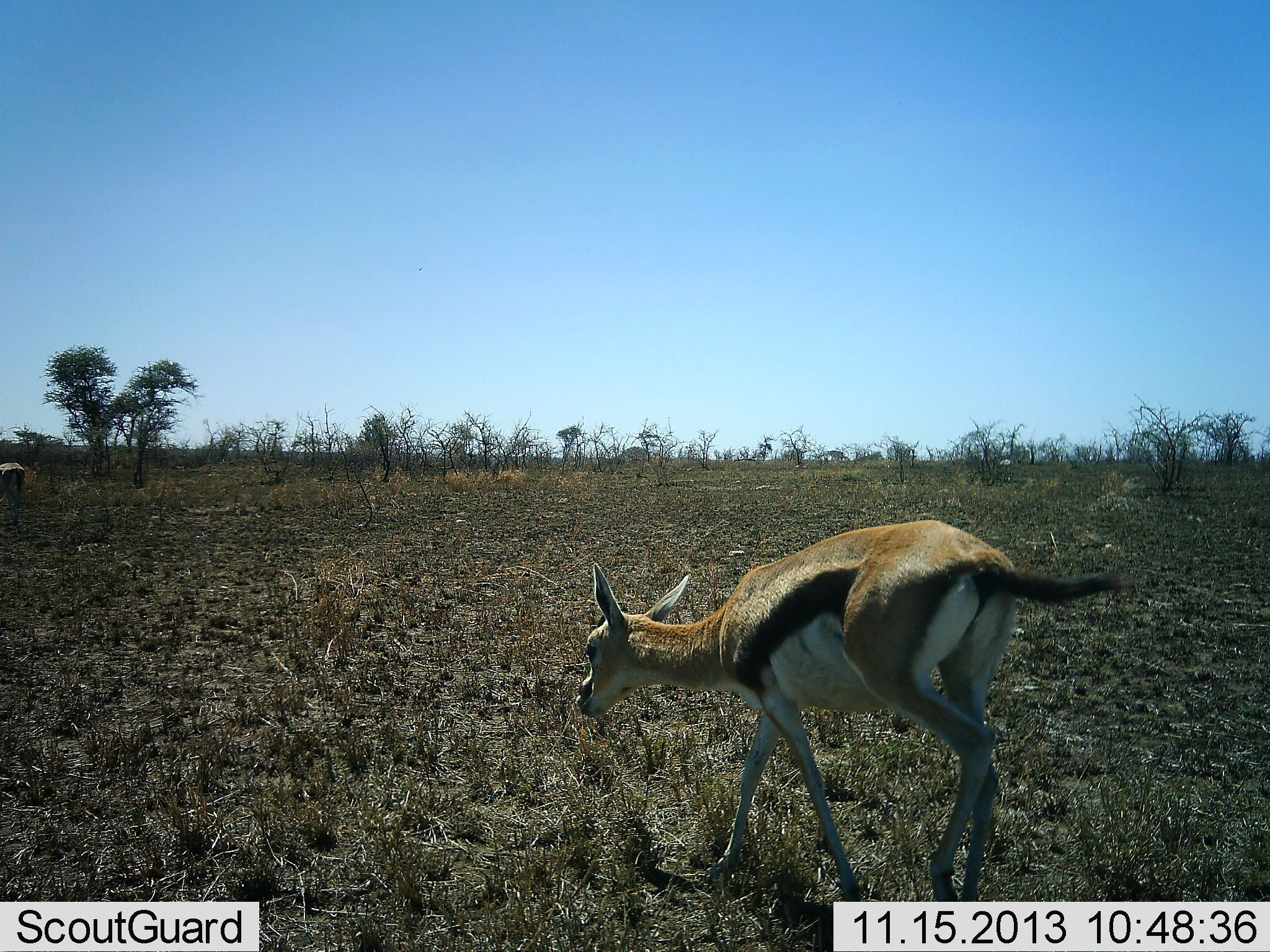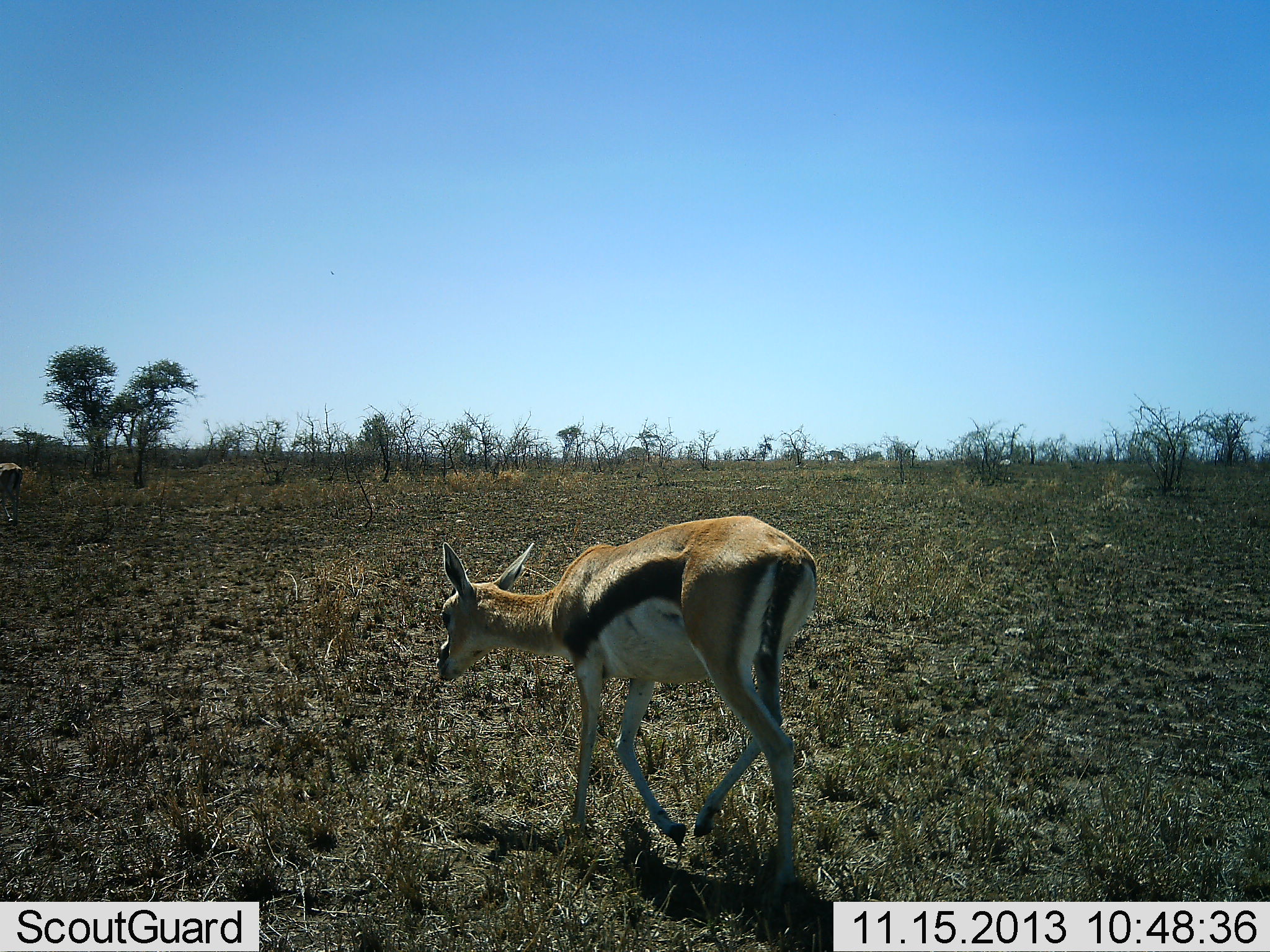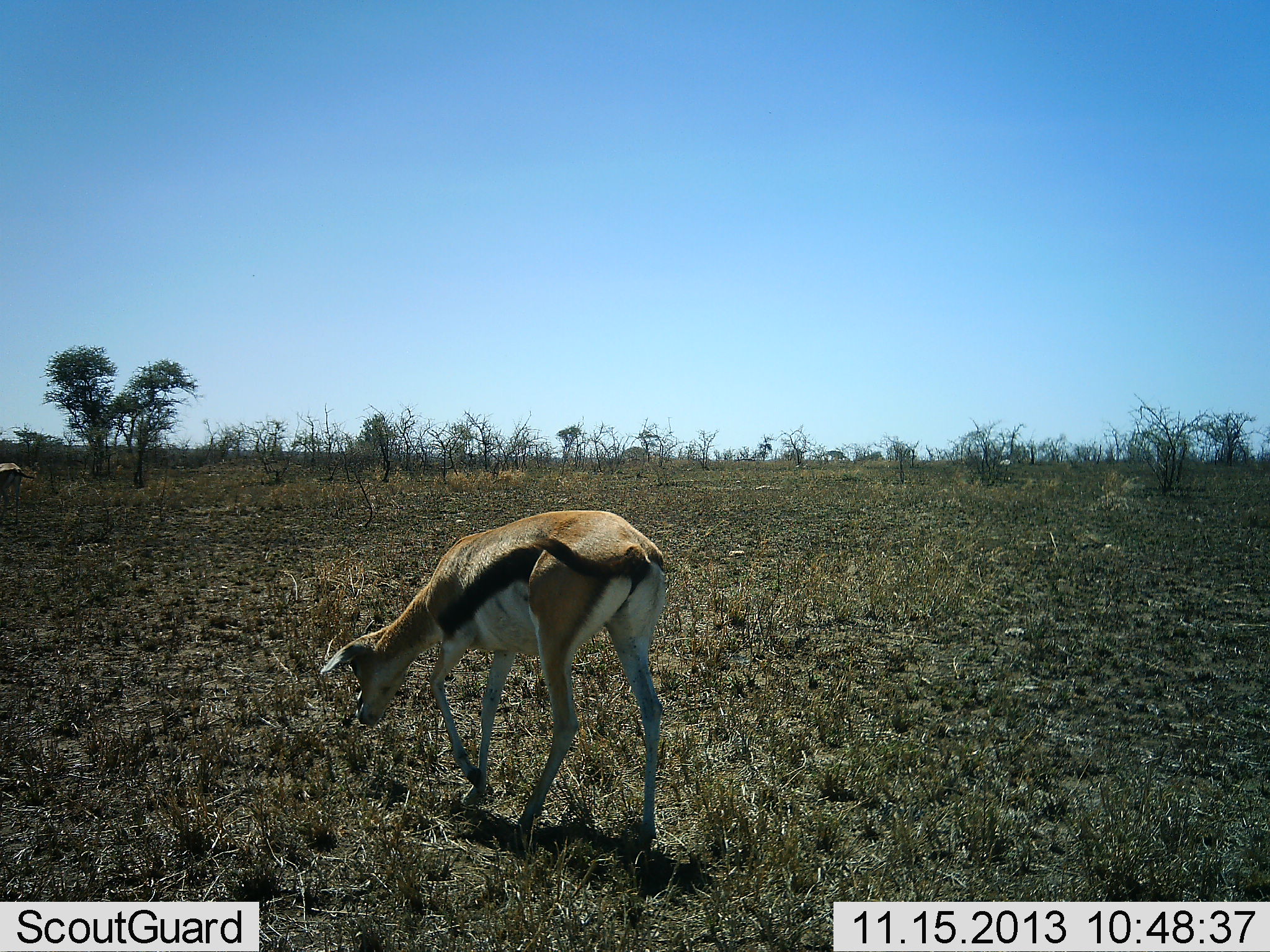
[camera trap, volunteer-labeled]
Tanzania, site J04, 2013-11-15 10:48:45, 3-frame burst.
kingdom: Animalia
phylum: Chordata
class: Mammalia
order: Artiodactyla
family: Bovidae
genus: Eudorcas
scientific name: Eudorcas thomsonii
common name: thomson's gazelle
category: gazellethomsons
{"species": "gazellethomsons (thomson's gazelle) (Eudorcas thomsonii)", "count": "1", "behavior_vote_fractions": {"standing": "30%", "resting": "0%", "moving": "80%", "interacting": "0%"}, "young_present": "0%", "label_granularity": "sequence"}